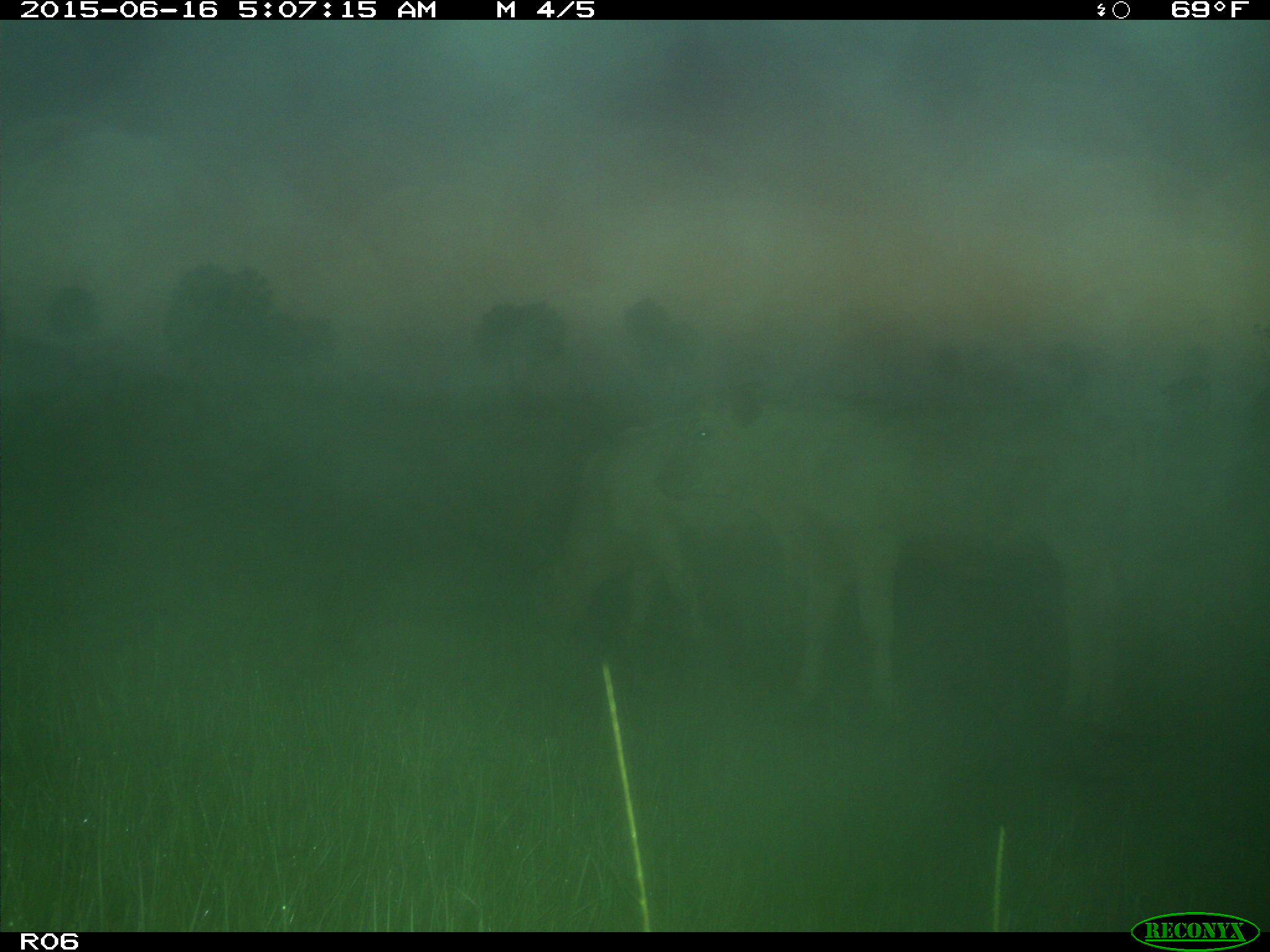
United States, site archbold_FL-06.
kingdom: Animalia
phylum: Chordata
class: Mammalia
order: Artiodactyla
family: Bovidae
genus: Bos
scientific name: Bos taurus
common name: domestic cow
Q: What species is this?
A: Bos taurus (domestic cow).